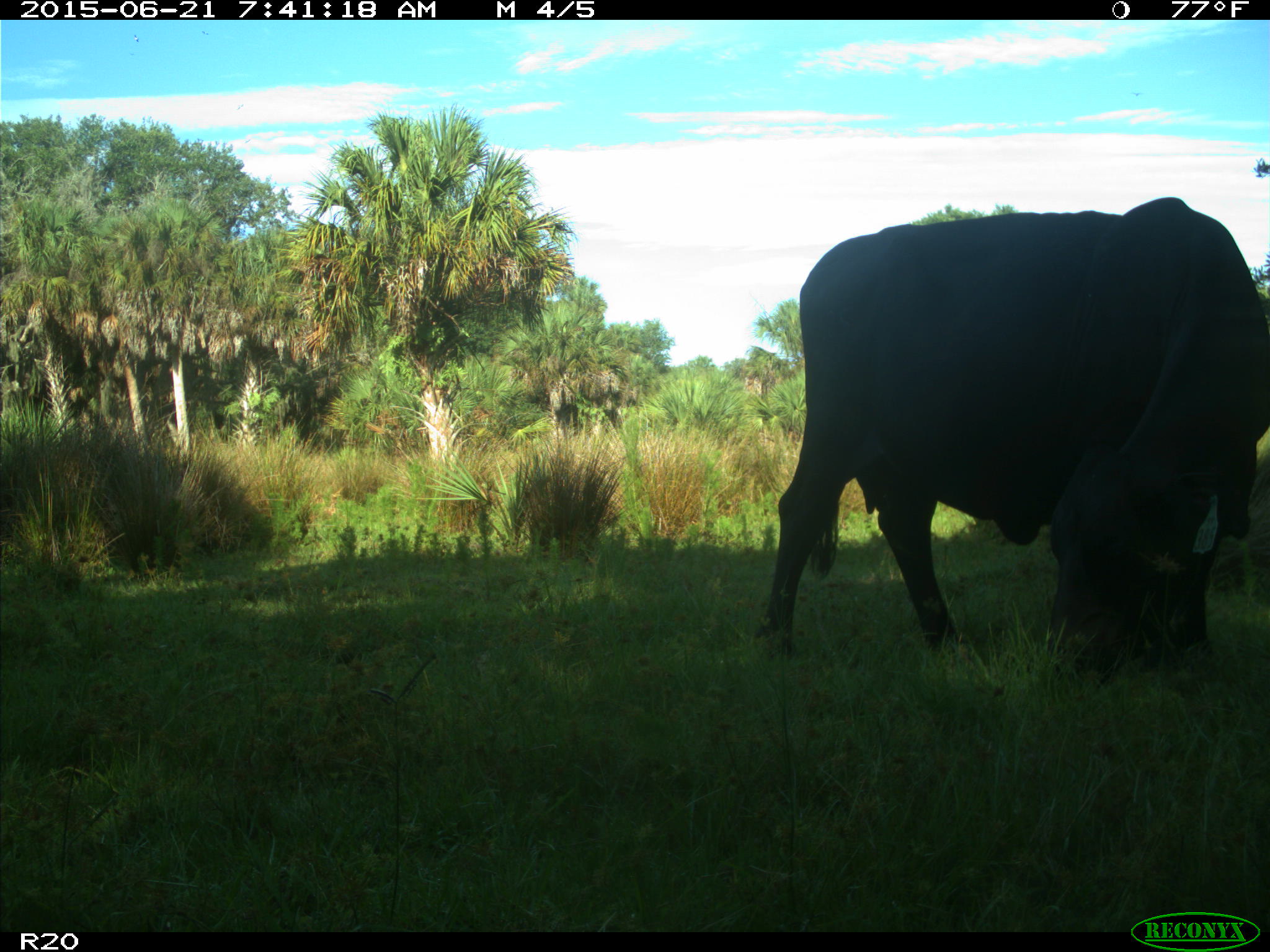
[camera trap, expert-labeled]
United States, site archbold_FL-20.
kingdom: Animalia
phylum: Chordata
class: Mammalia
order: Artiodactyla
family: Bovidae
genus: Bos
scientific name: Bos taurus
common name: domestic cow